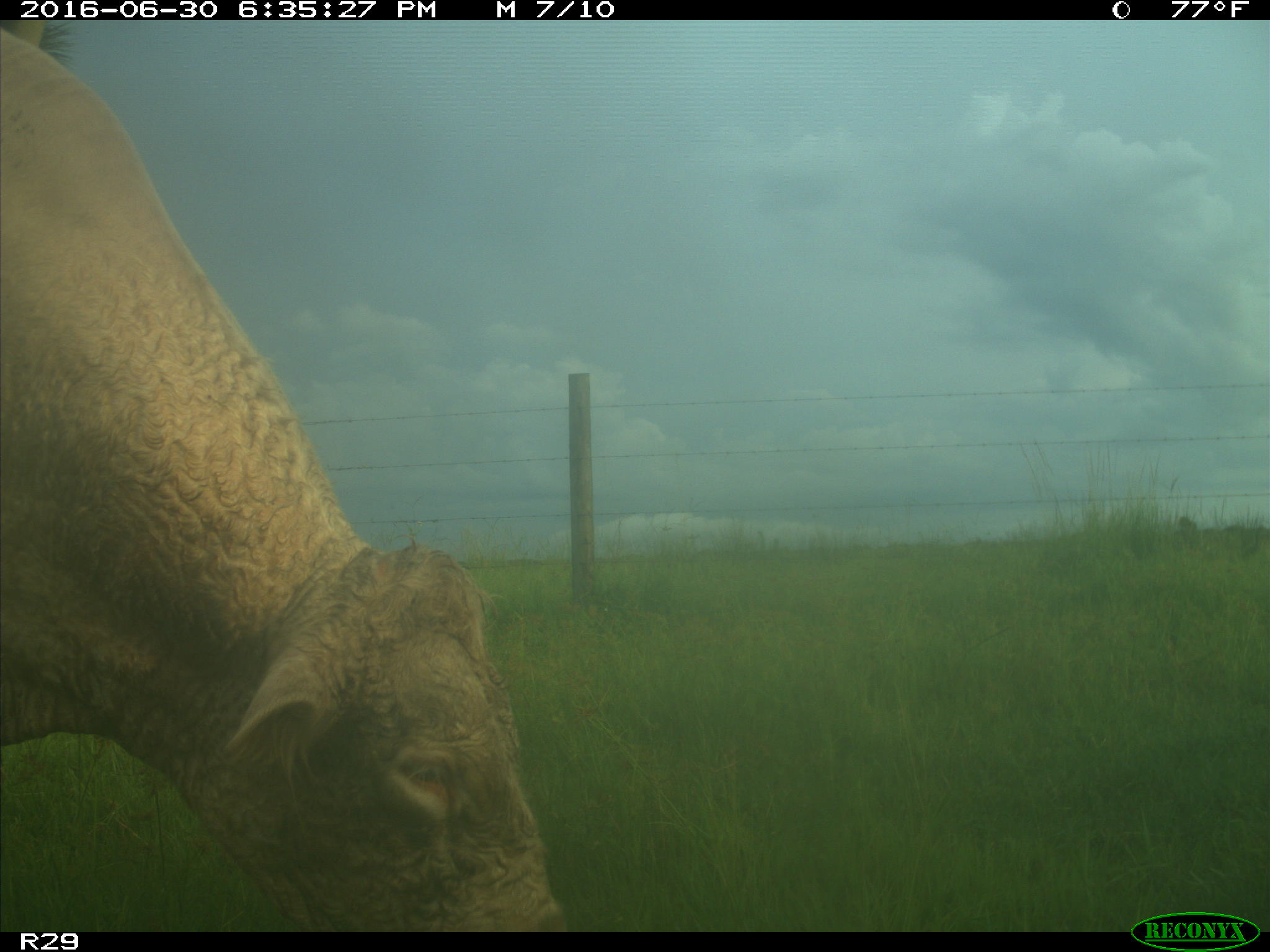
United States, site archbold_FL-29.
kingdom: Animalia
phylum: Chordata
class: Mammalia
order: Artiodactyla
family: Bovidae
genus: Bos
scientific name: Bos taurus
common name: domestic cow